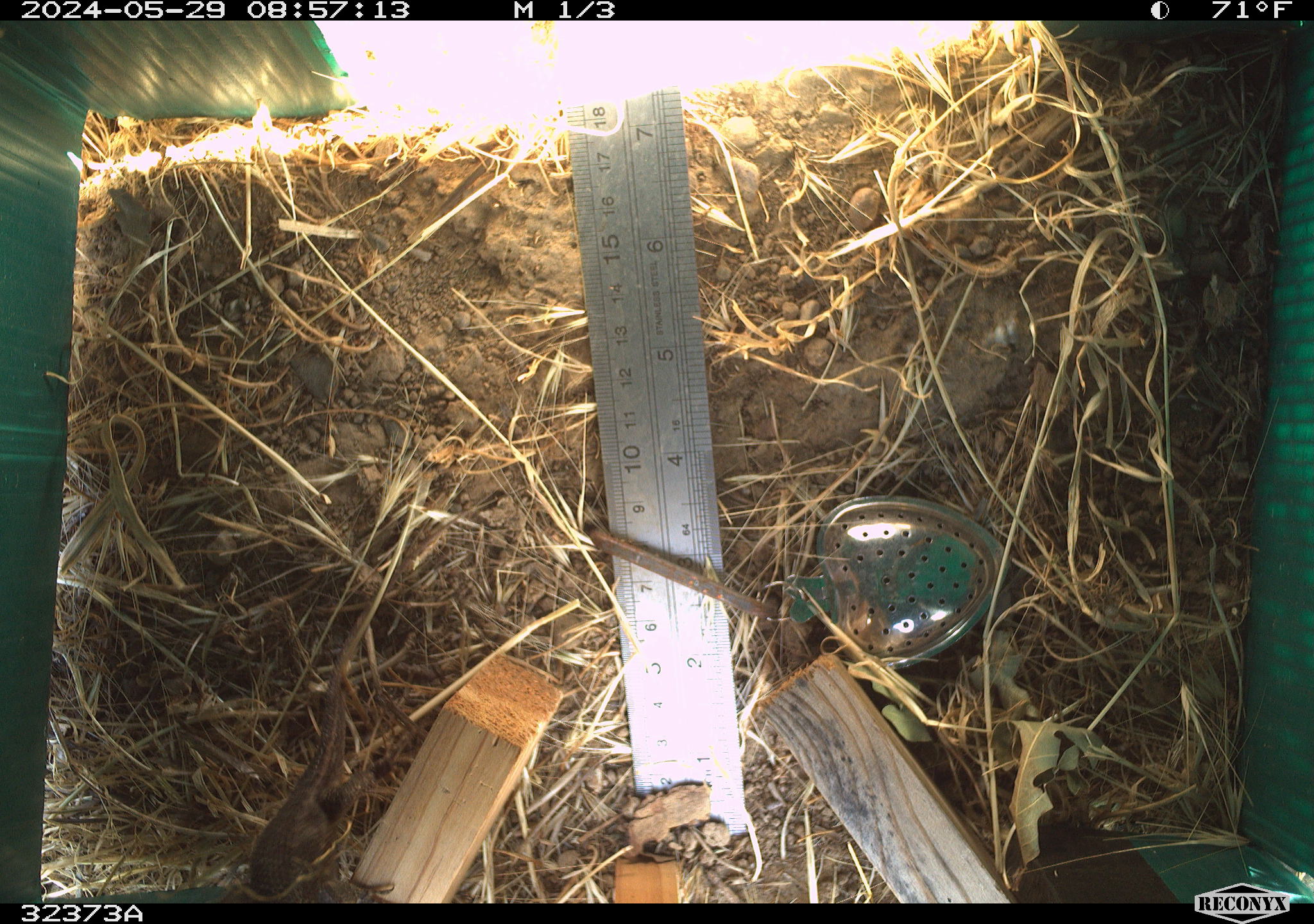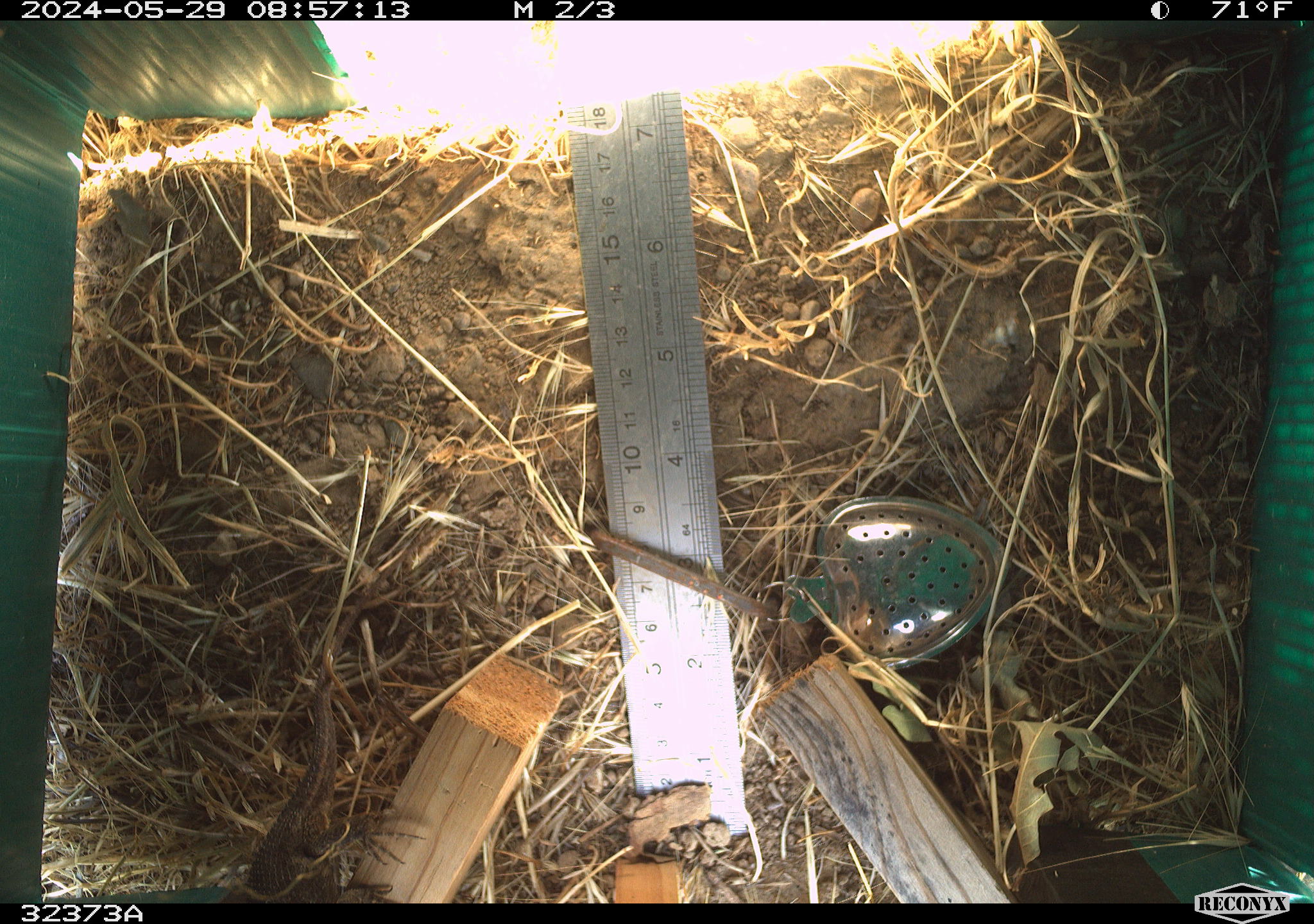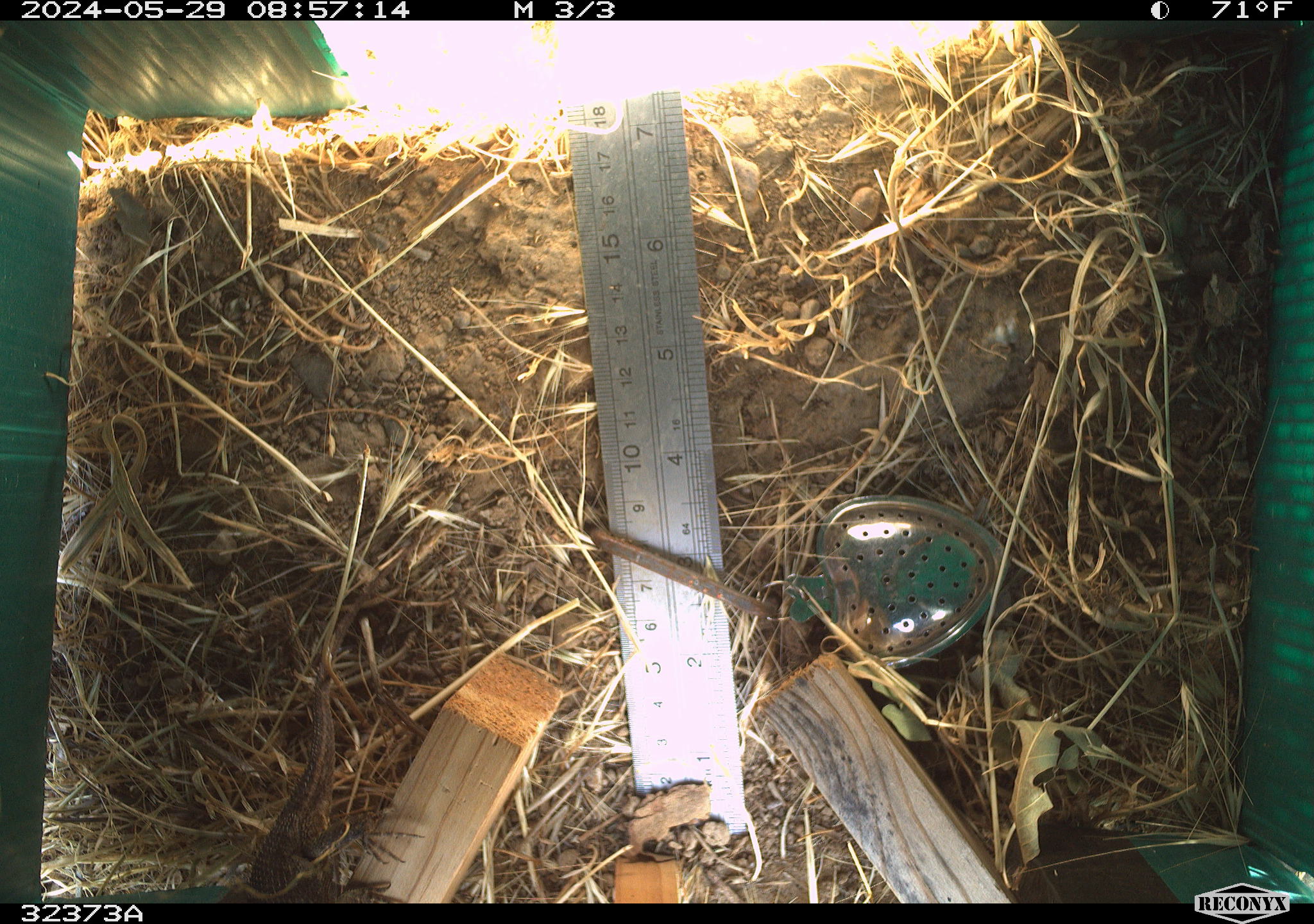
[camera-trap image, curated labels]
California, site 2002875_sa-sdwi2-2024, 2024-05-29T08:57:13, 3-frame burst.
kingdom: Animalia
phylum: Chordata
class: Reptilia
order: Squamata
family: Phrynosomatidae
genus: Sceloporus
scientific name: Sceloporus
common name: spiny lizards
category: sceloporus species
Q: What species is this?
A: Sceloporus species (spiny lizards) (Sceloporus).